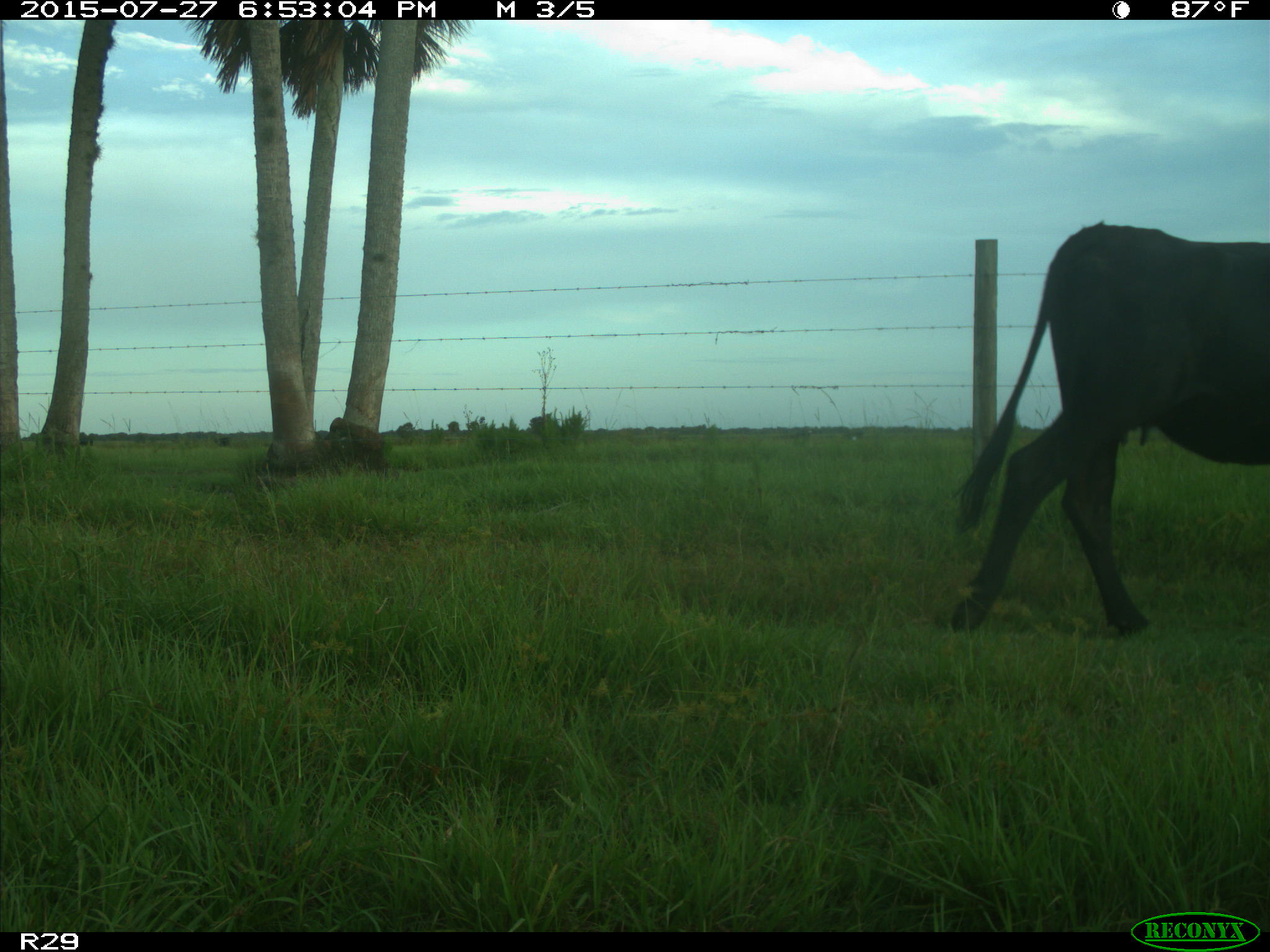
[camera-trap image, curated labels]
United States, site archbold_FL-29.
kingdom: Animalia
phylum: Chordata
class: Mammalia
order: Artiodactyla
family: Bovidae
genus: Bos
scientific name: Bos taurus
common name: domestic cow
Bos taurus (domestic cow).